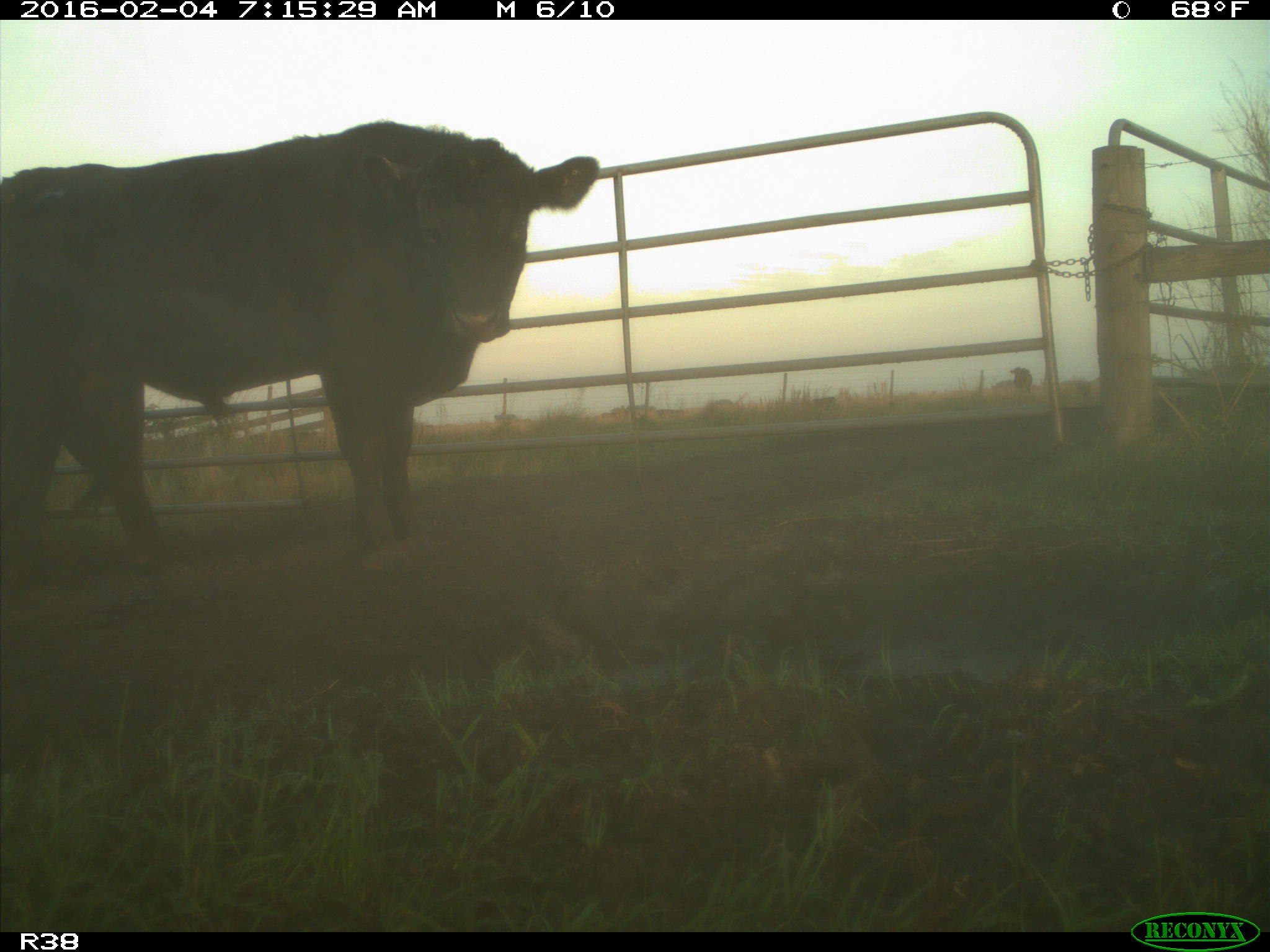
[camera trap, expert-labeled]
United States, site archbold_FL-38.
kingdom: Animalia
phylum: Chordata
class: Mammalia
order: Artiodactyla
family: Bovidae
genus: Bos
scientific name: Bos taurus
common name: domestic cow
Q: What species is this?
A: Bos taurus (domestic cow).